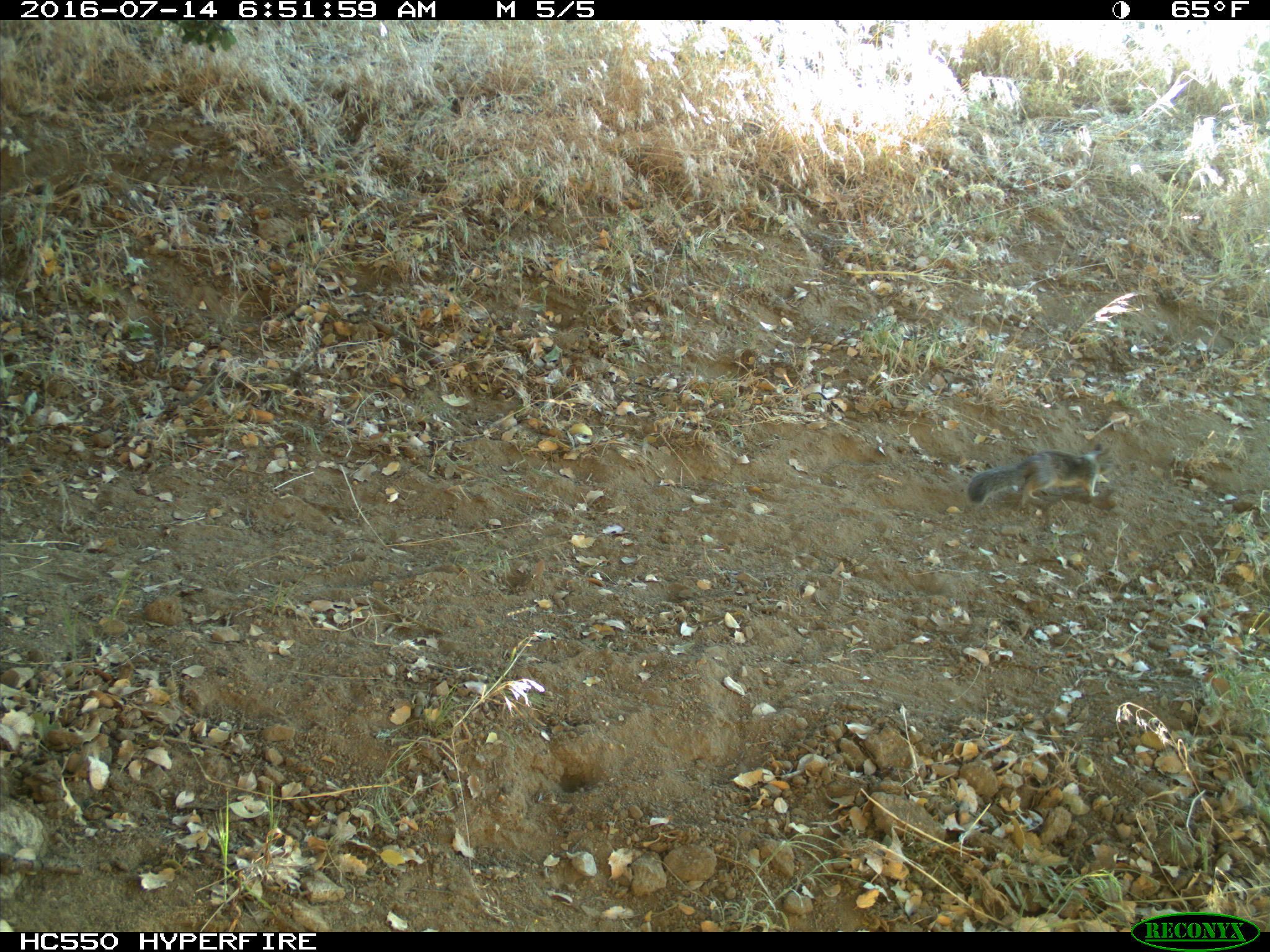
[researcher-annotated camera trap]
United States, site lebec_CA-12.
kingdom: Animalia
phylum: Chordata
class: Mammalia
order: Rodentia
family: Sciuridae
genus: Otospermophilus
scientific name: Otospermophilus beecheyi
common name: california ground squirrel